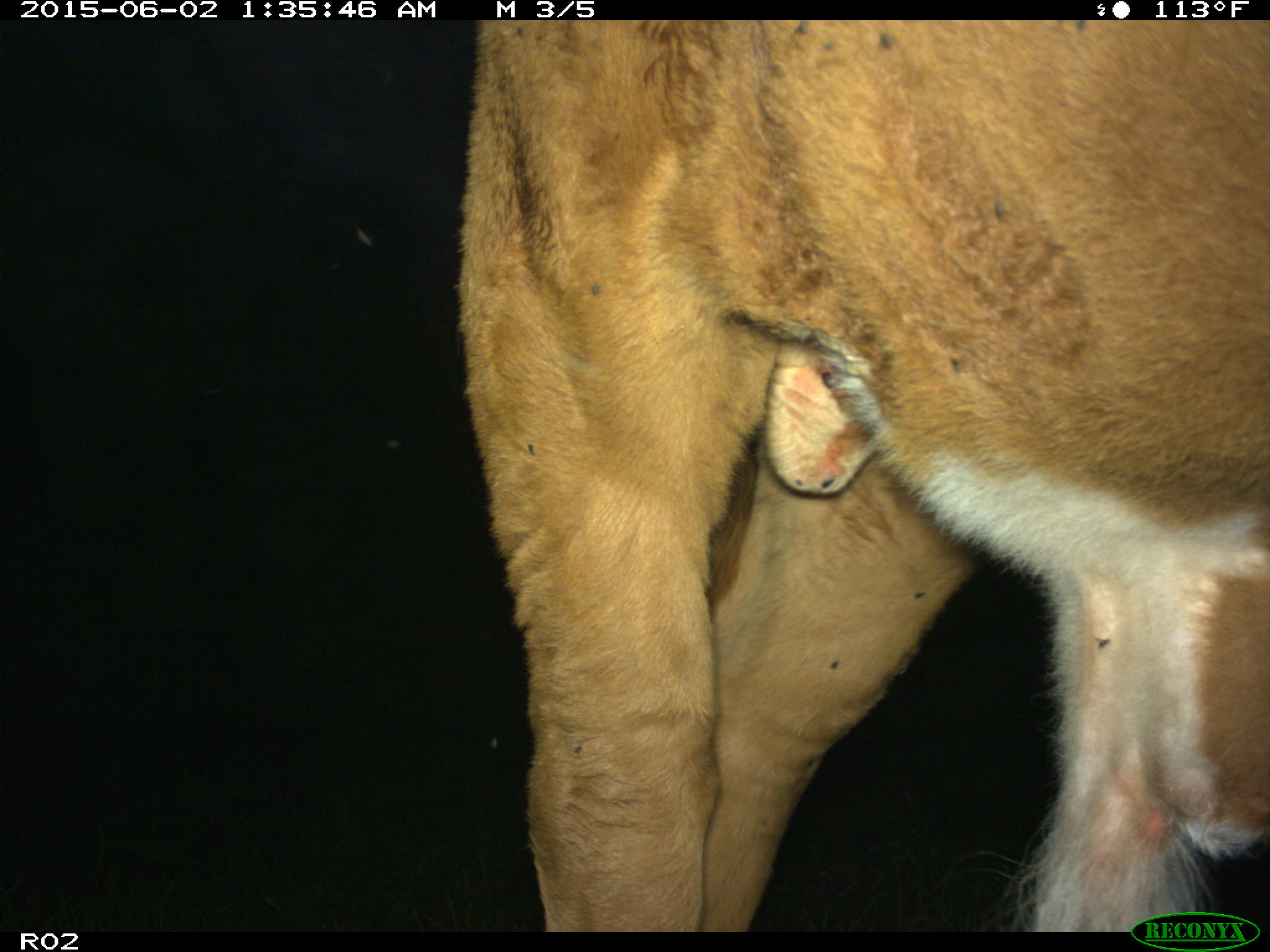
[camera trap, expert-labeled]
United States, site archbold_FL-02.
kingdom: Animalia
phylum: Chordata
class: Mammalia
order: Artiodactyla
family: Bovidae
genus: Bos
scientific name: Bos taurus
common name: domestic cow